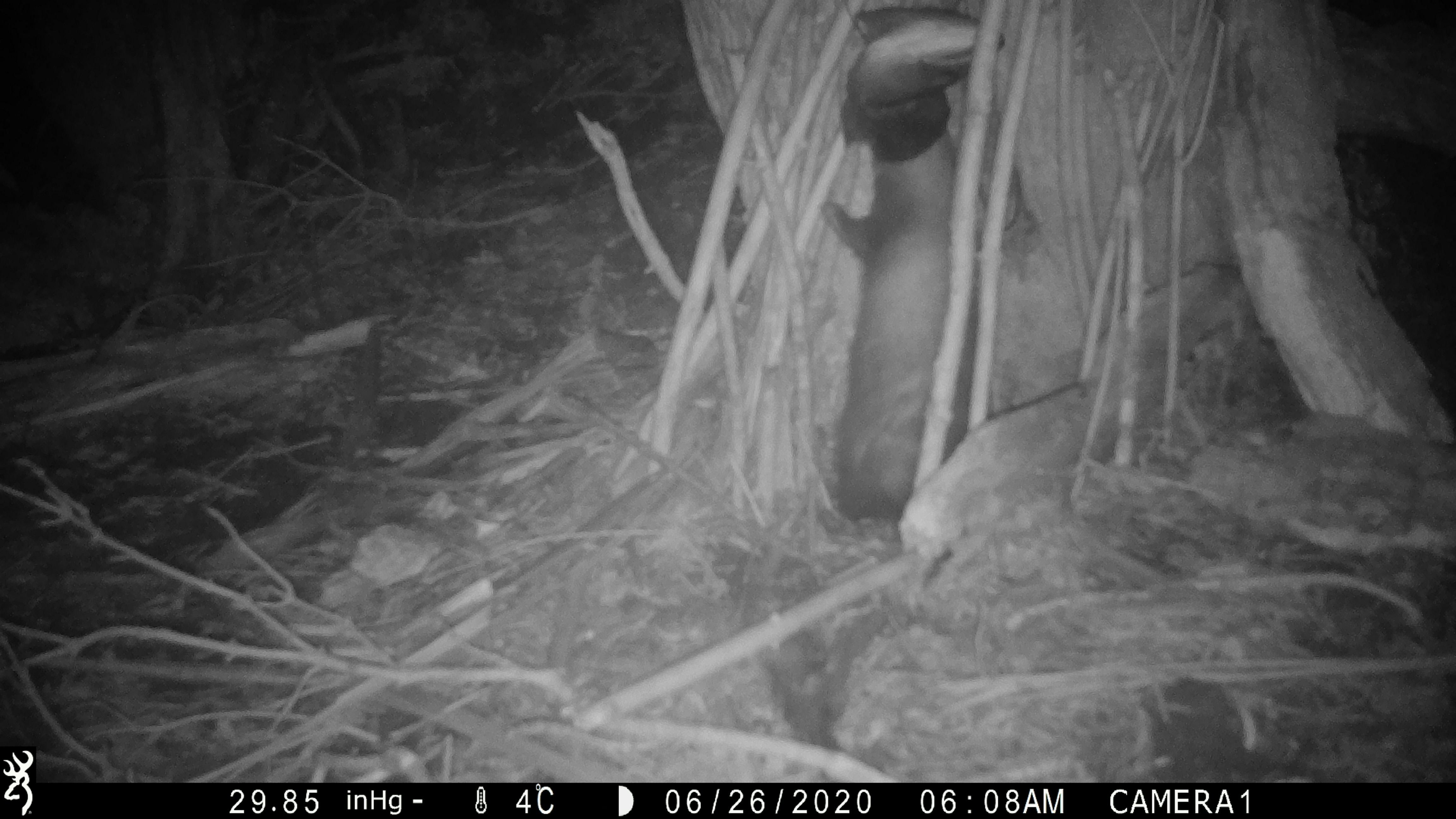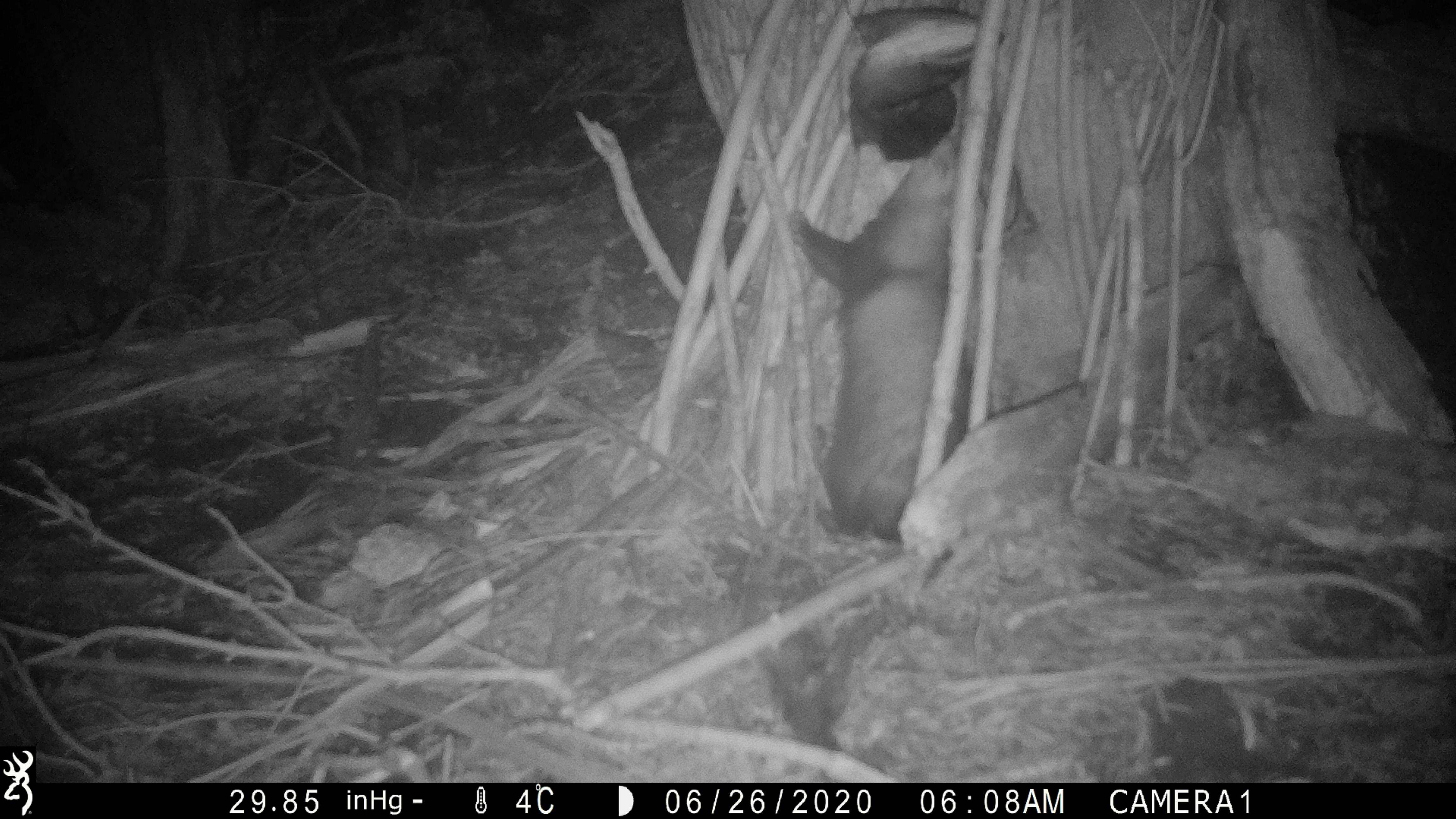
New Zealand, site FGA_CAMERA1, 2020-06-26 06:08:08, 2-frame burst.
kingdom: Animalia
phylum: Chordata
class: Mammalia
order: Carnivora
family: Mustelidae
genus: Mustela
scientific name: Mustela furo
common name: ferret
Ferret (Mustela furo).